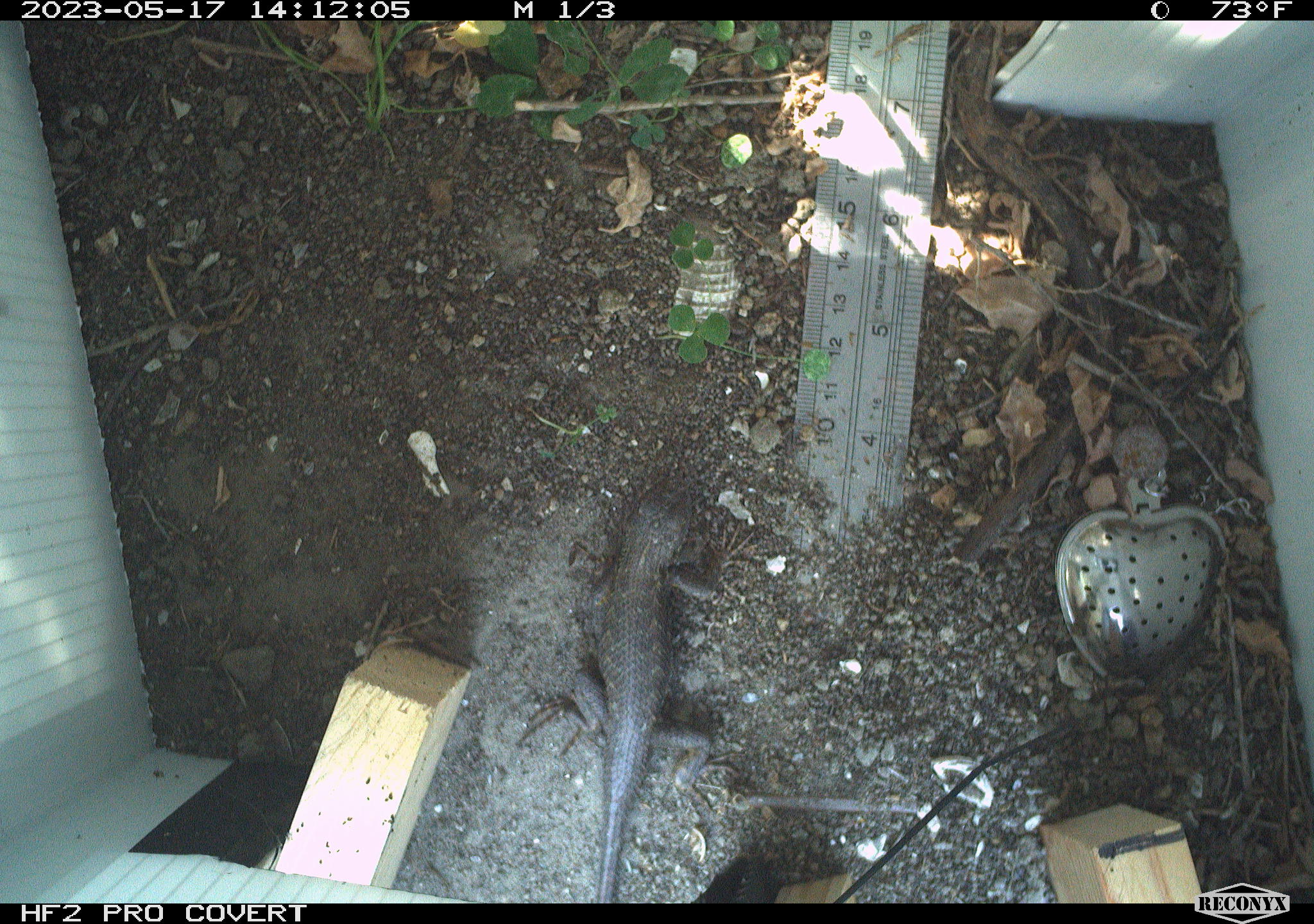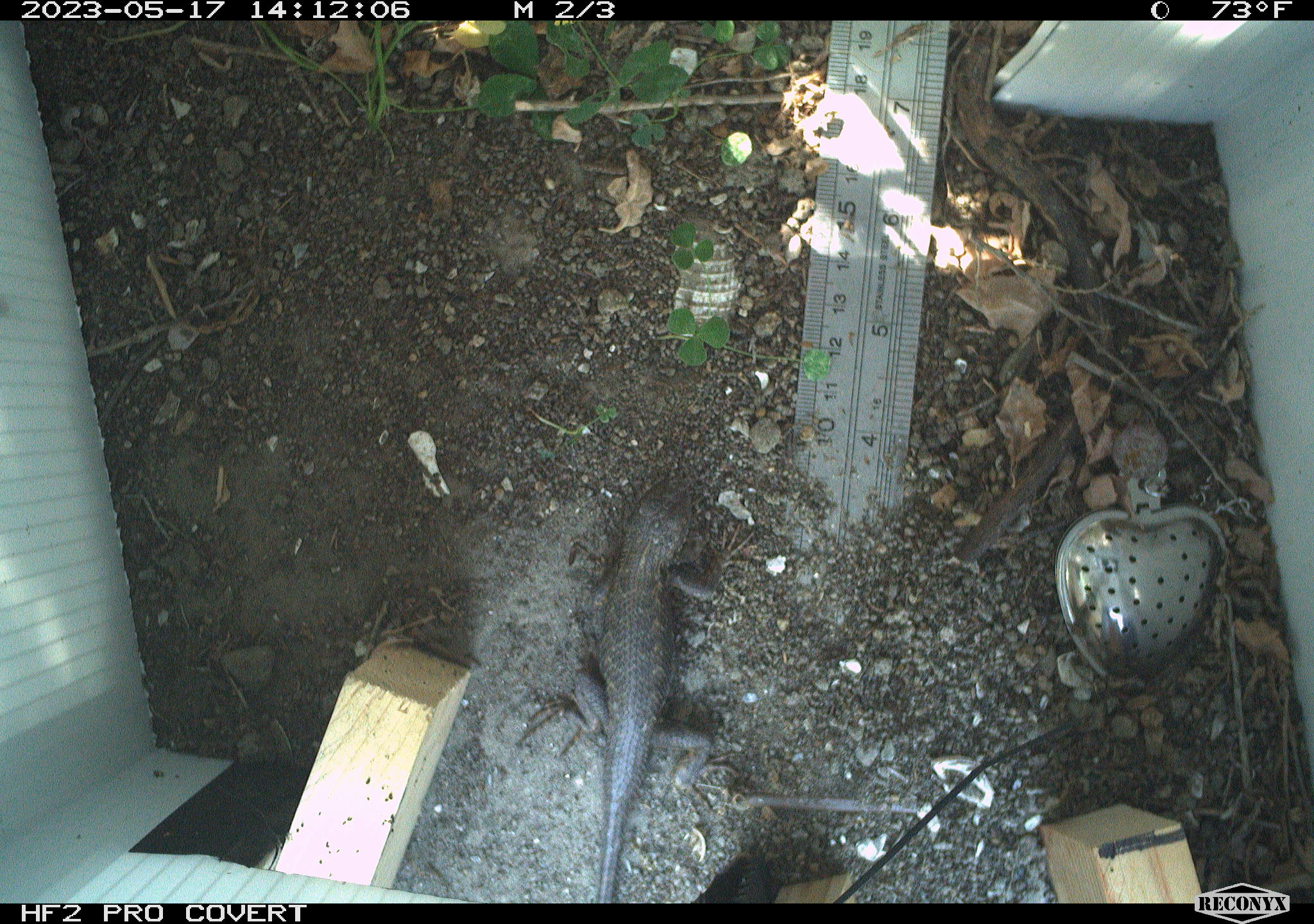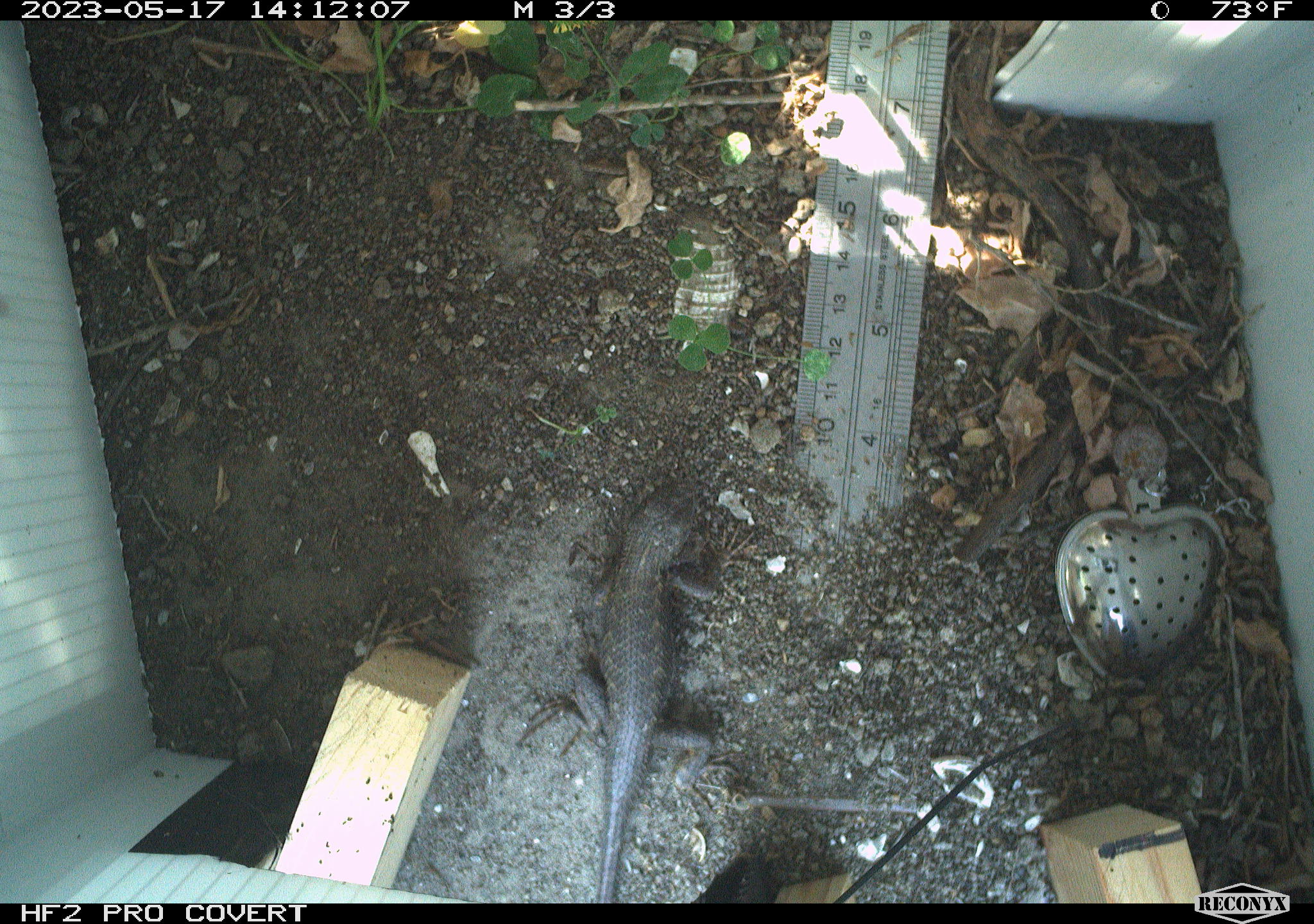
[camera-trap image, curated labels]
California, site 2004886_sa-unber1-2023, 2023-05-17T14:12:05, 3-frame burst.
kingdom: Animalia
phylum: Chordata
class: Reptilia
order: Squamata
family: Phrynosomatidae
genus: Sceloporus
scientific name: Sceloporus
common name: spiny lizards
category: sceloporus species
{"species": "sceloporus species (spiny lizards) (Sceloporus)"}